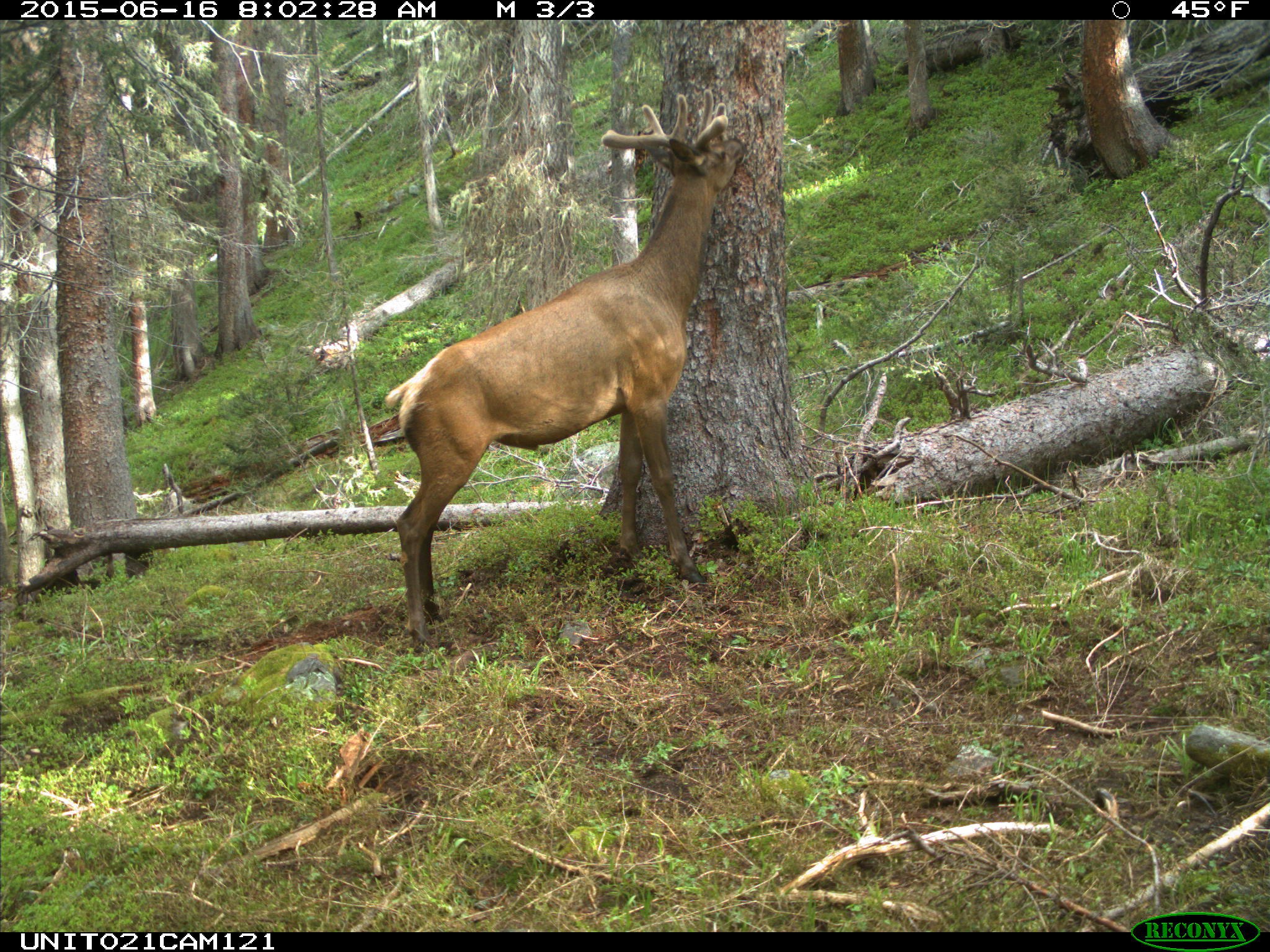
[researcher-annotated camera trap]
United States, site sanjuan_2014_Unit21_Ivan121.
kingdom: Animalia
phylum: Chordata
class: Mammalia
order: Artiodactyla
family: Cervidae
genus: Cervus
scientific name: Cervus elaphus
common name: red deer